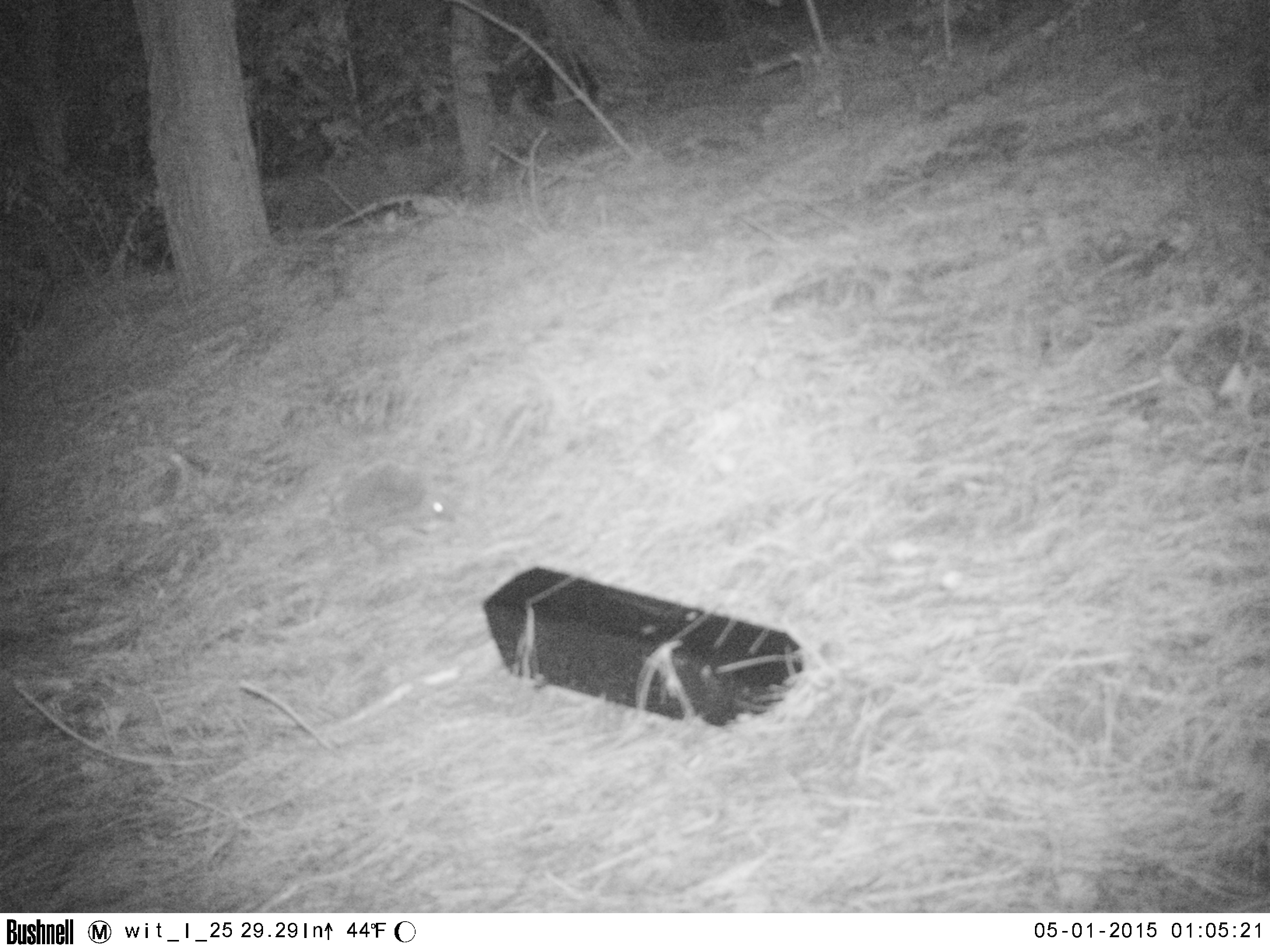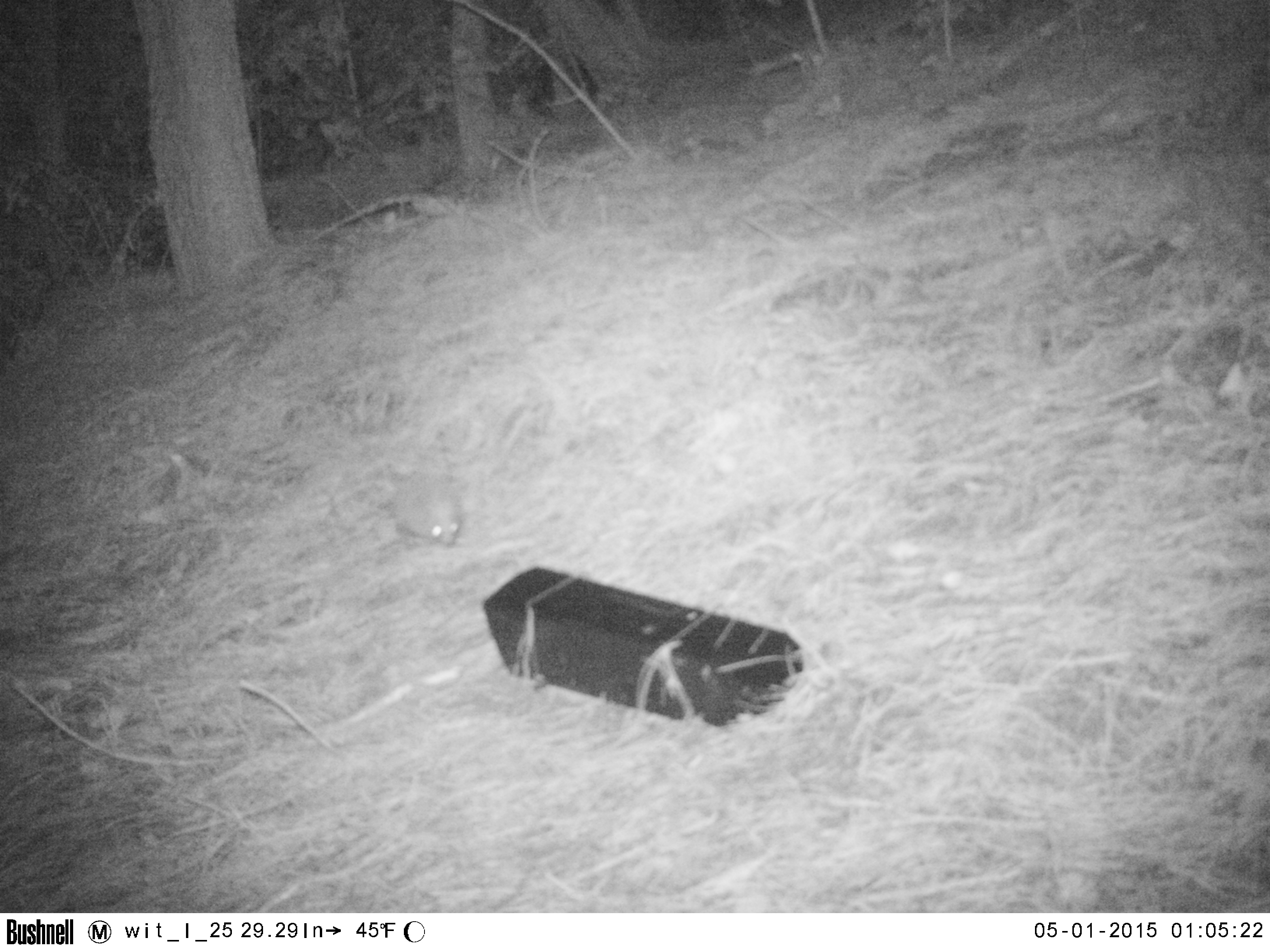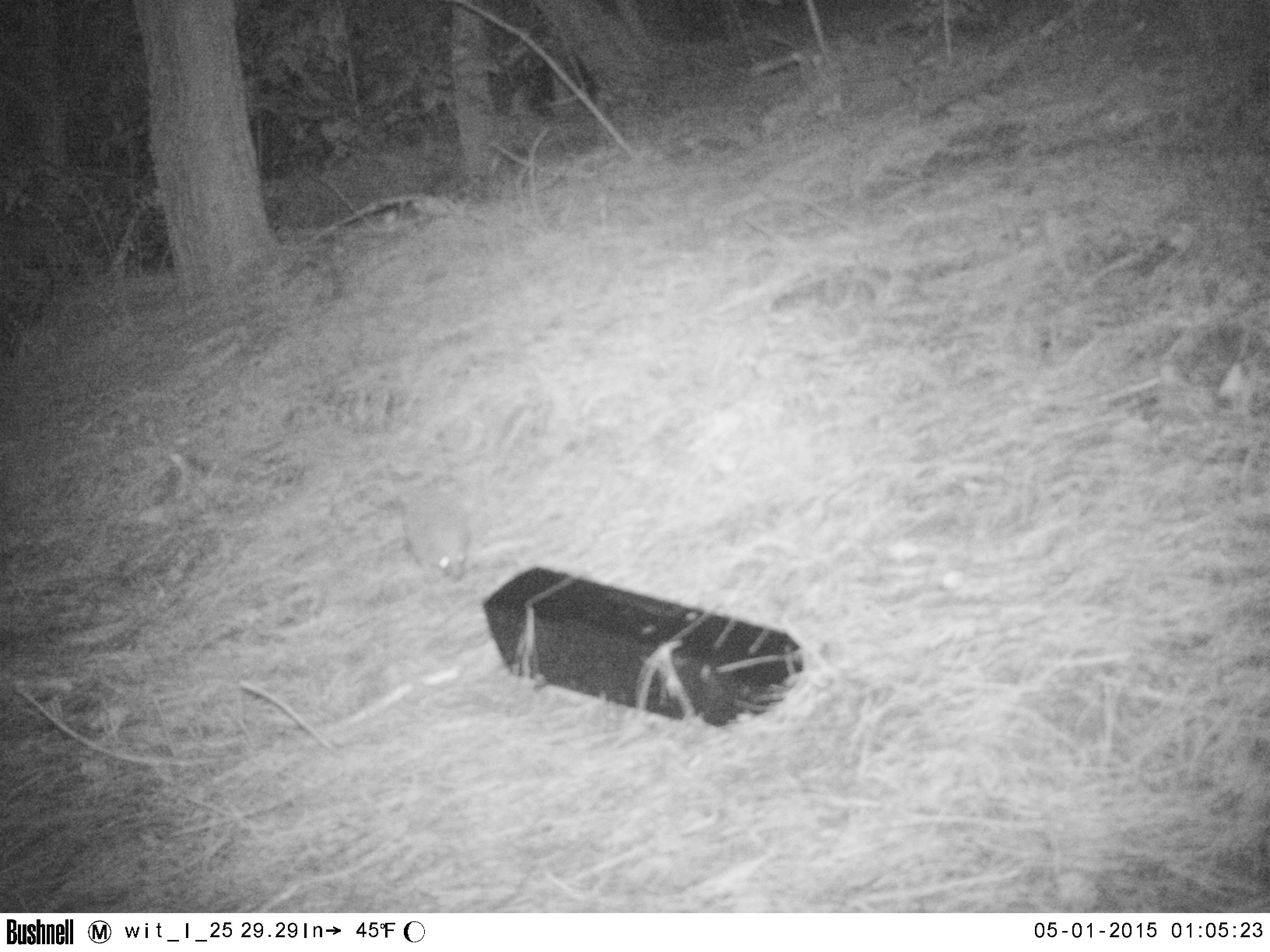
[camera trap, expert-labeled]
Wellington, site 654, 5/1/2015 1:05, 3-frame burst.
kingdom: Animalia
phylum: Chordata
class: Mammalia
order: Eulipotyphla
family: Erinaceidae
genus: Erinaceus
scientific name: Erinaceus europaeus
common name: hedgehog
Hedgehog (Erinaceus europaeus).